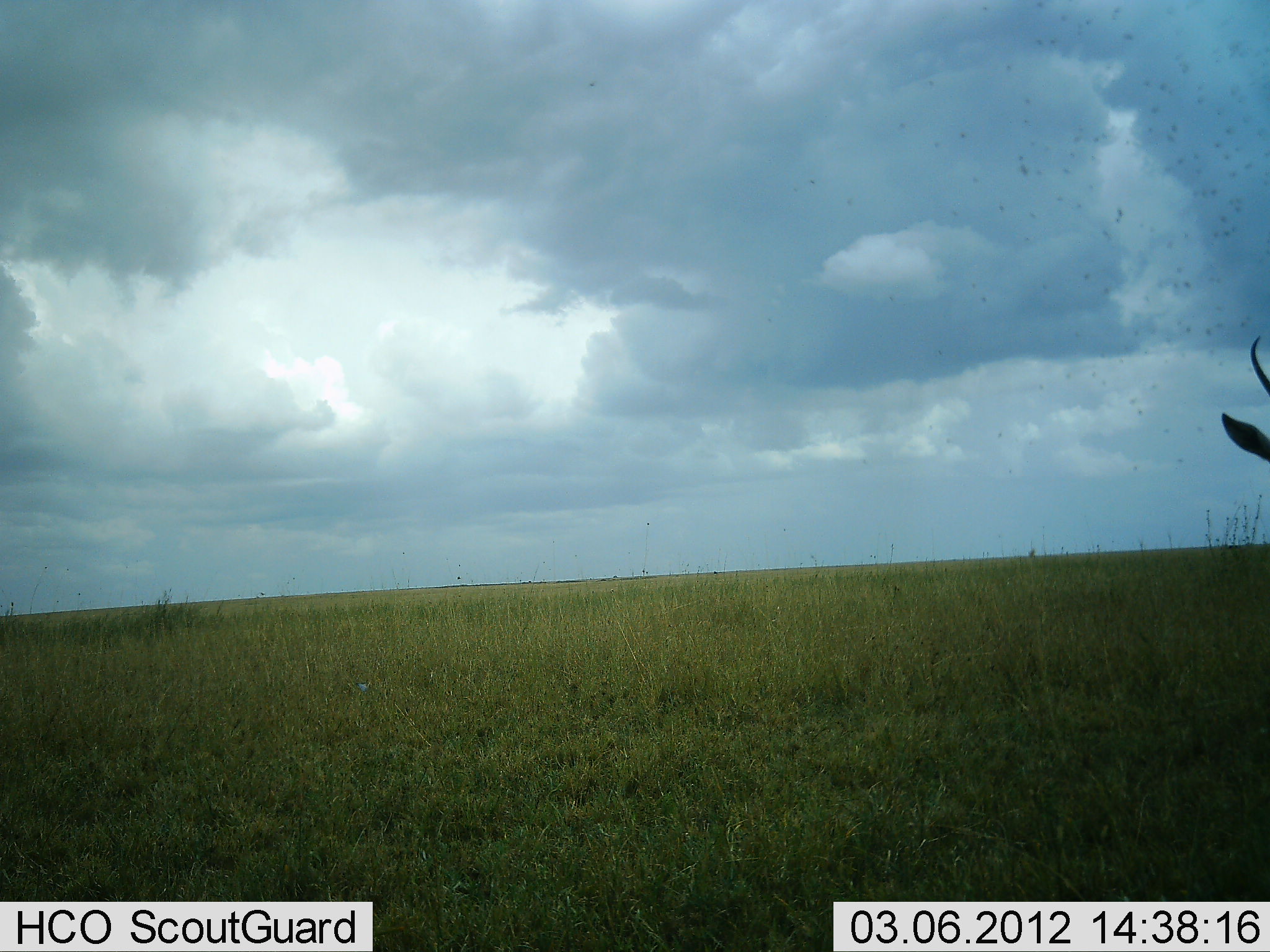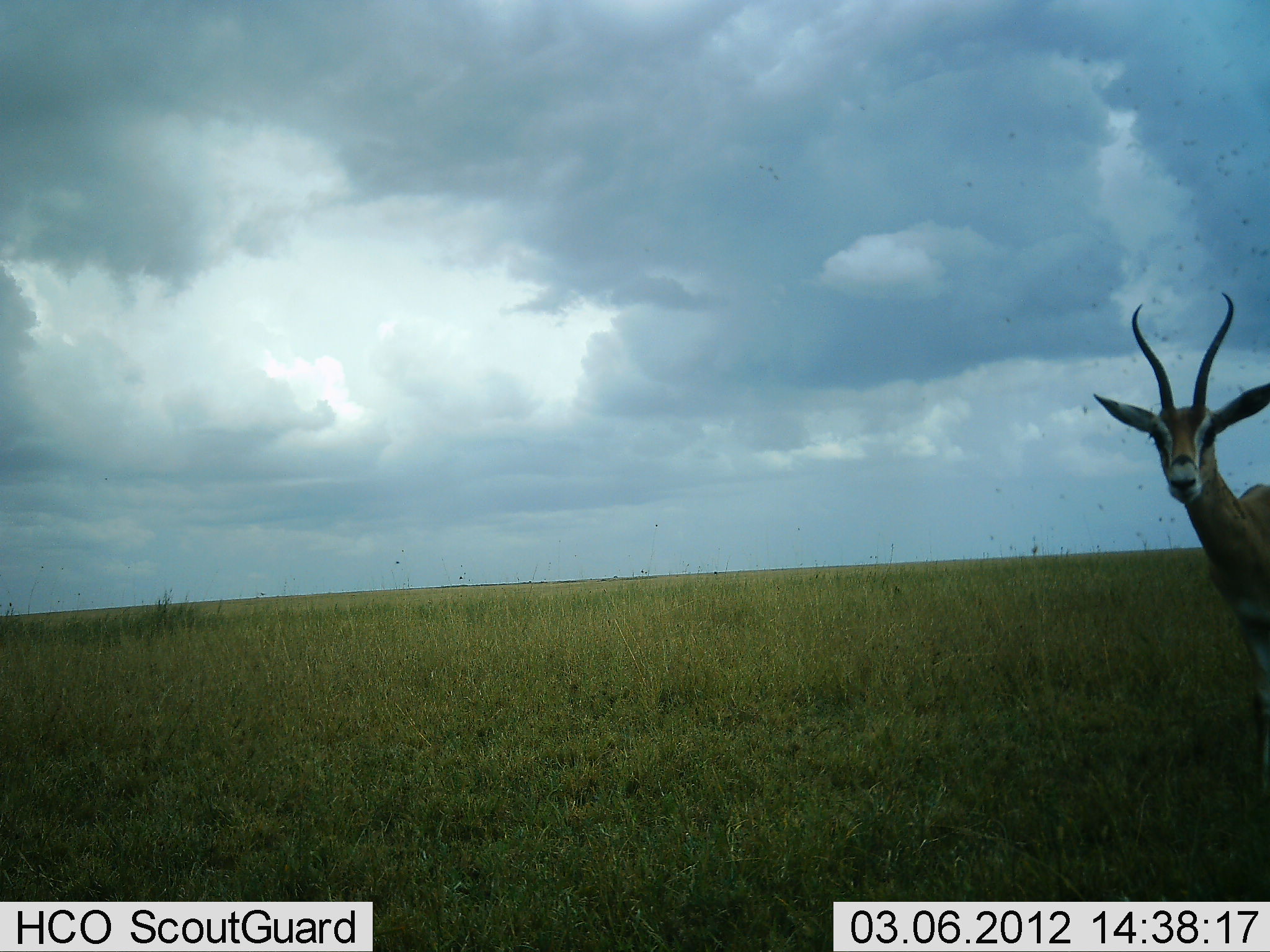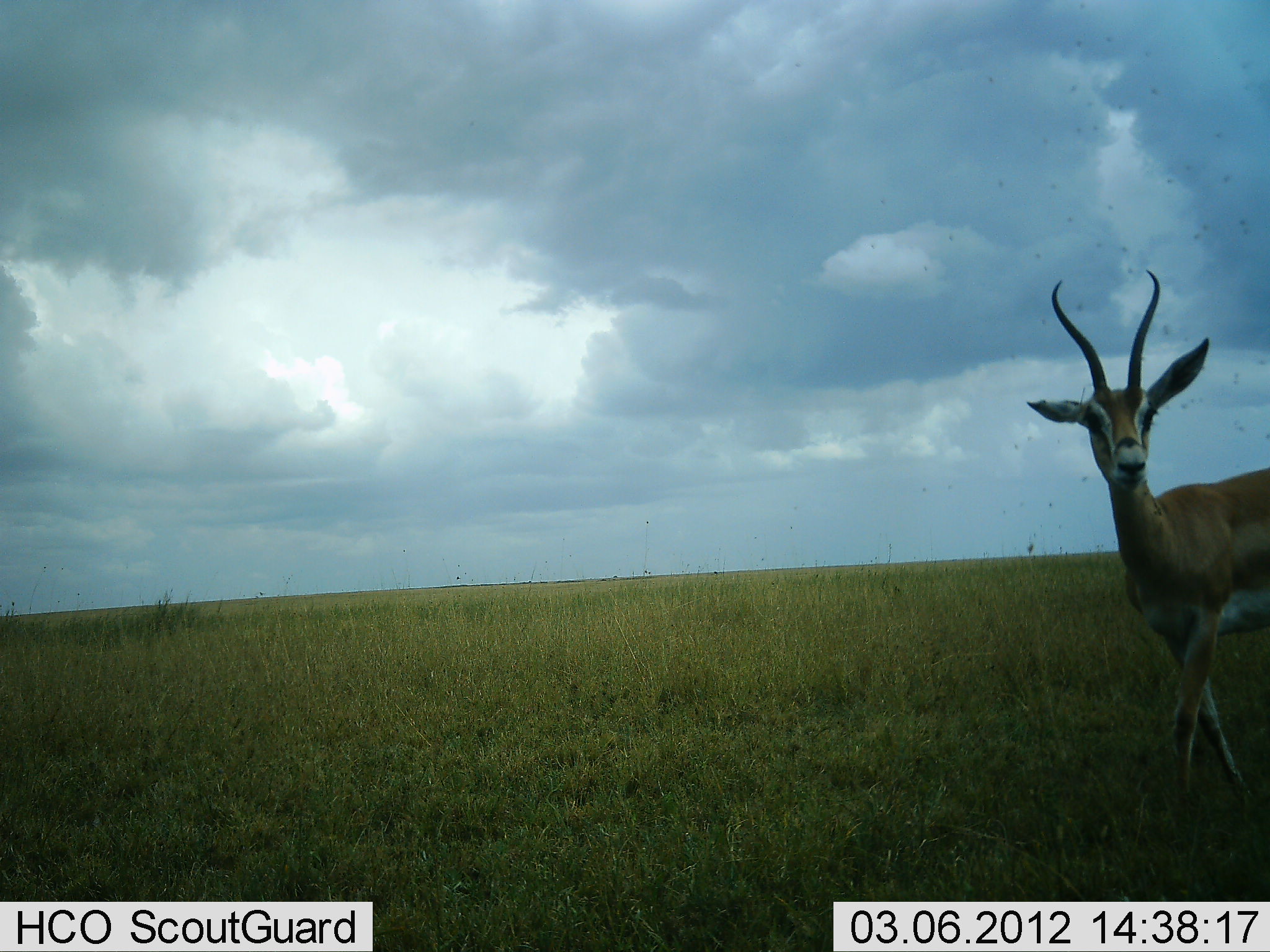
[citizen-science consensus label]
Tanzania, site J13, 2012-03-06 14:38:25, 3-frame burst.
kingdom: Animalia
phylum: Chordata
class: Mammalia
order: Artiodactyla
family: Bovidae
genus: Nanger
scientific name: Nanger granti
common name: grant's gazelle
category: gazellegrants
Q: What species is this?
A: Gazellegrants (grant's gazelle) (Nanger granti).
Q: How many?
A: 1.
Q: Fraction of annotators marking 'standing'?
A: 38%.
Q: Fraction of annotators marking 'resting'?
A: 0%.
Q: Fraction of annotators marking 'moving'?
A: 62%.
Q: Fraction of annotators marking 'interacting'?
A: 0%.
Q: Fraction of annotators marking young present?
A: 0%.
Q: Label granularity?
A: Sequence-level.